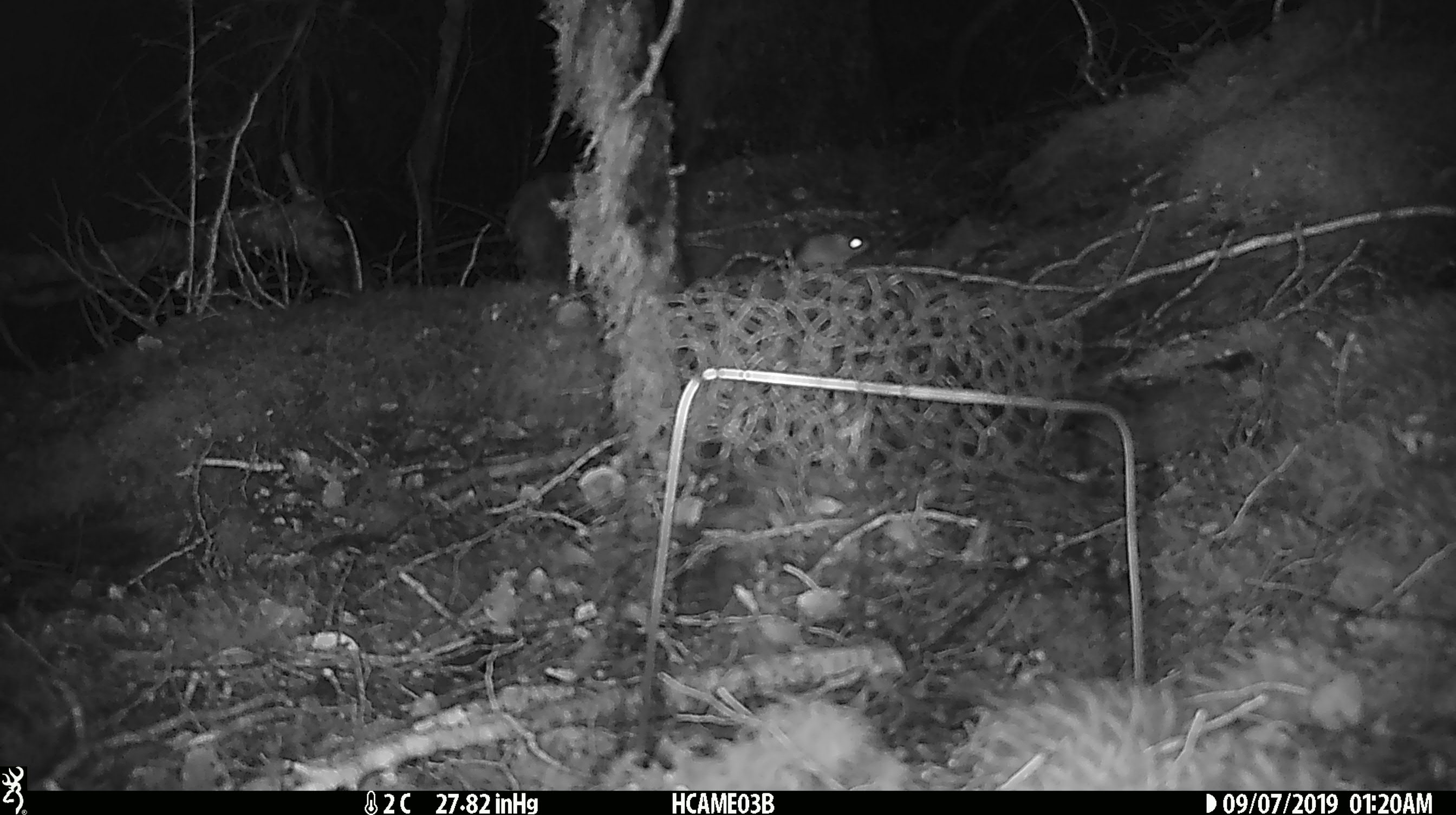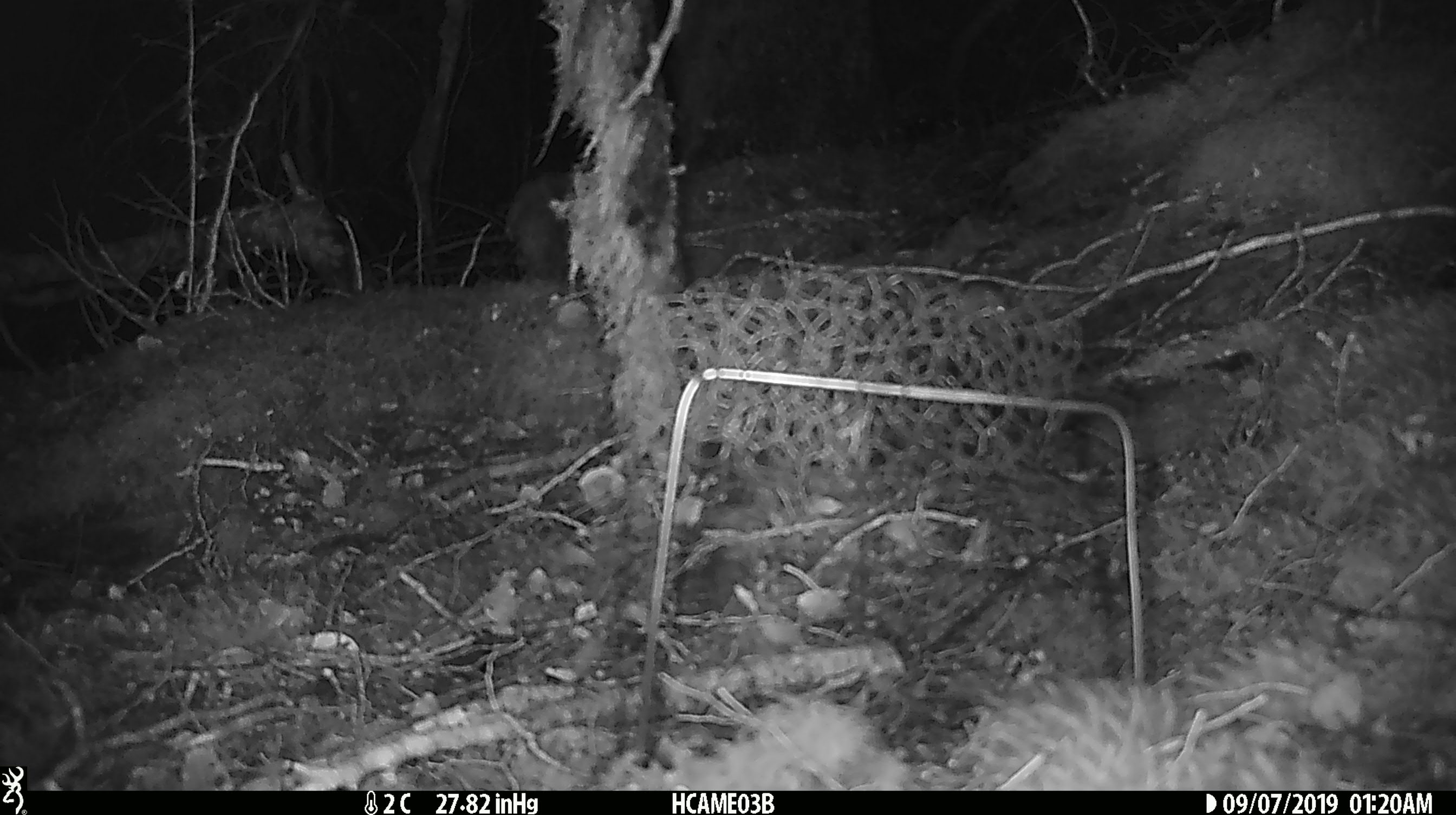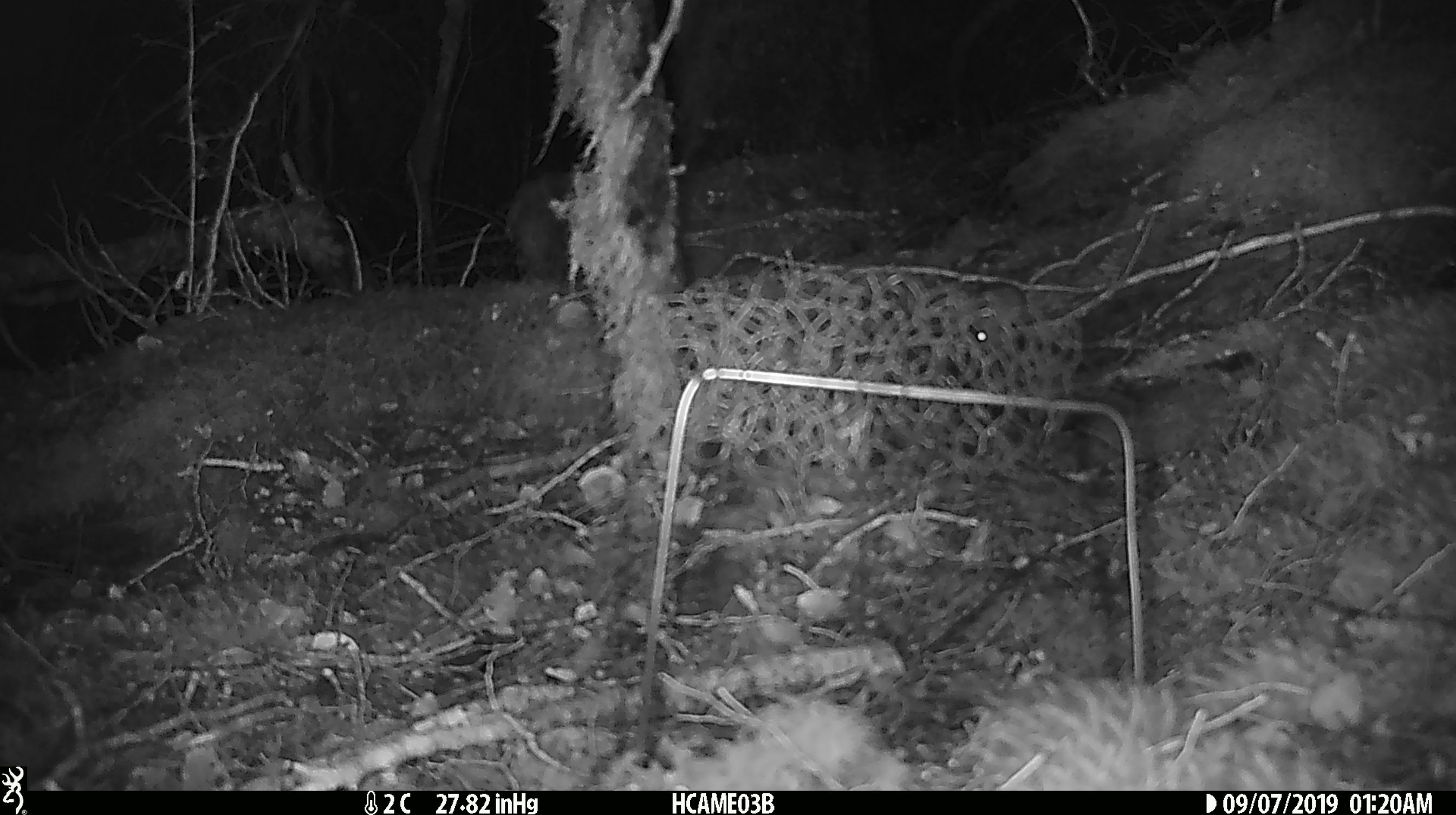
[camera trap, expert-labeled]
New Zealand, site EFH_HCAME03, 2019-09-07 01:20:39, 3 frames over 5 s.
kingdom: Animalia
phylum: Chordata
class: Mammalia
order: Rodentia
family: Muridae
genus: Mus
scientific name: Mus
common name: mouse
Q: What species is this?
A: Mouse (Mus).